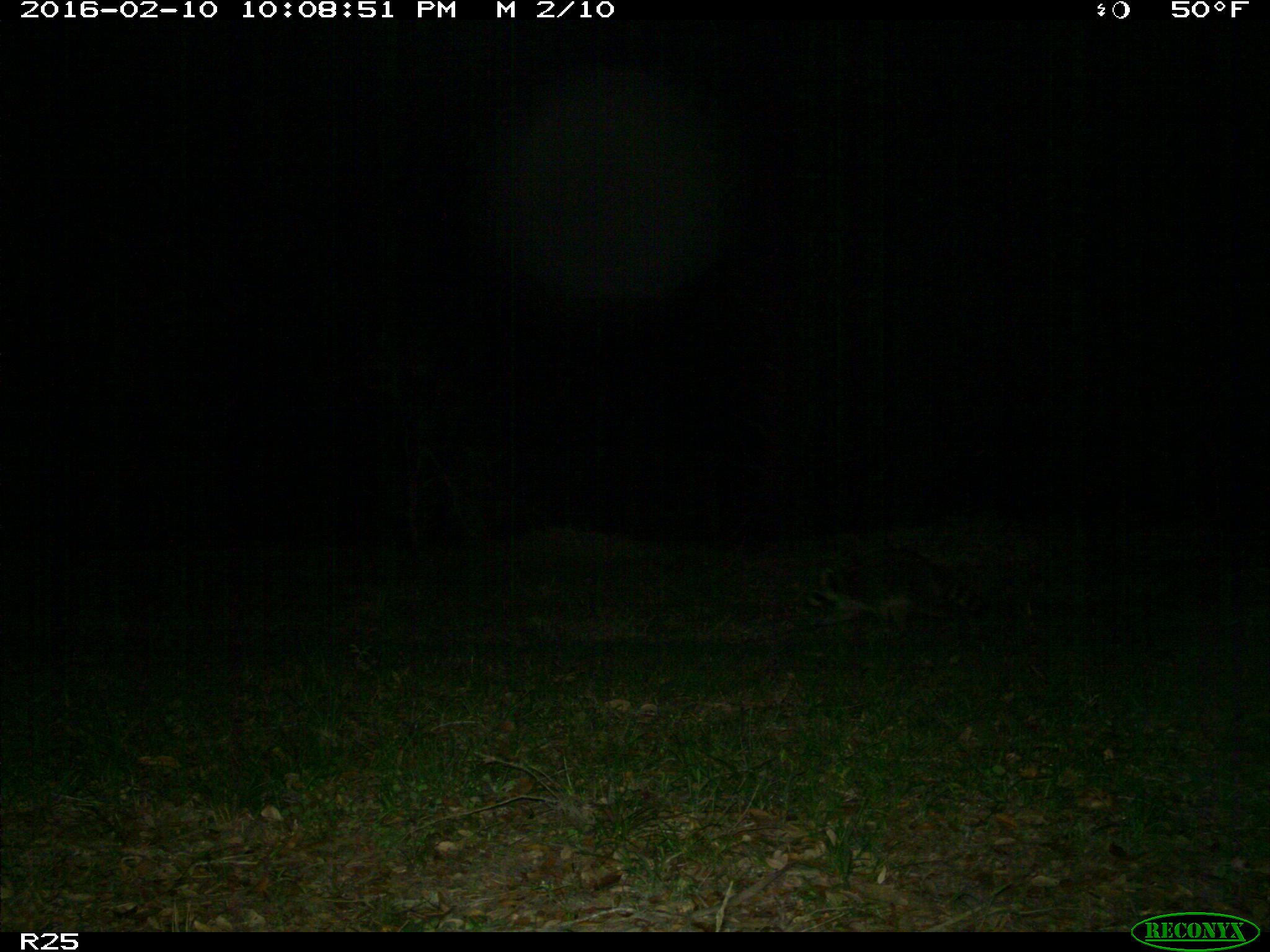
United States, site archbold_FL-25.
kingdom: Animalia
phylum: Chordata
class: Mammalia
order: Carnivora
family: Procyonidae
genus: Procyon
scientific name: Procyon lotor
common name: common raccoon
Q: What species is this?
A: Procyon lotor (common raccoon).